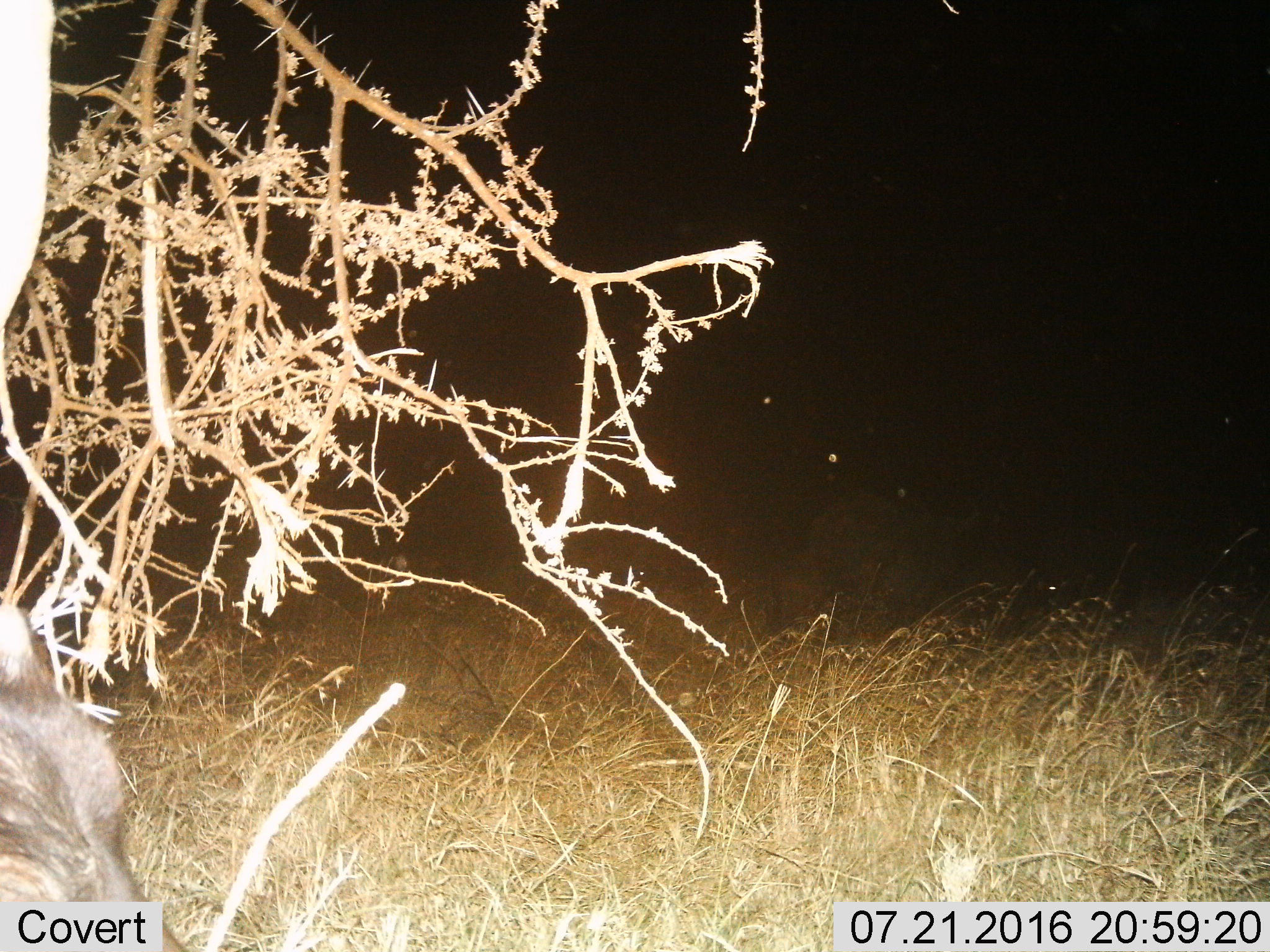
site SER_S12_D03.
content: unidentified animal